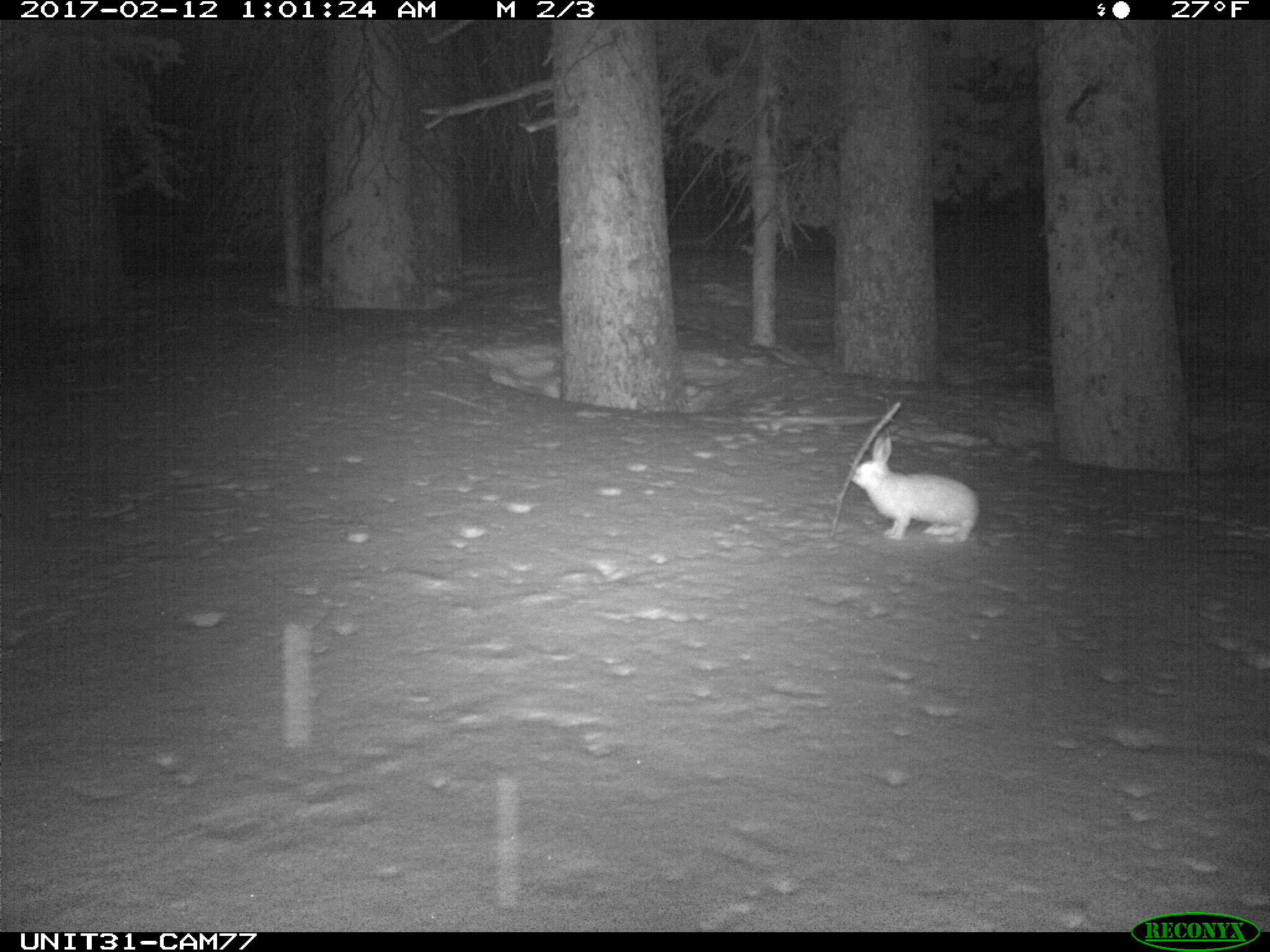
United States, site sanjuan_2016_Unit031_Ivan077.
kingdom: Animalia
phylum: Chordata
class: Mammalia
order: Lagomorpha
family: Leporidae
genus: Lepus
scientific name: Lepus americanus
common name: snowshoe hare